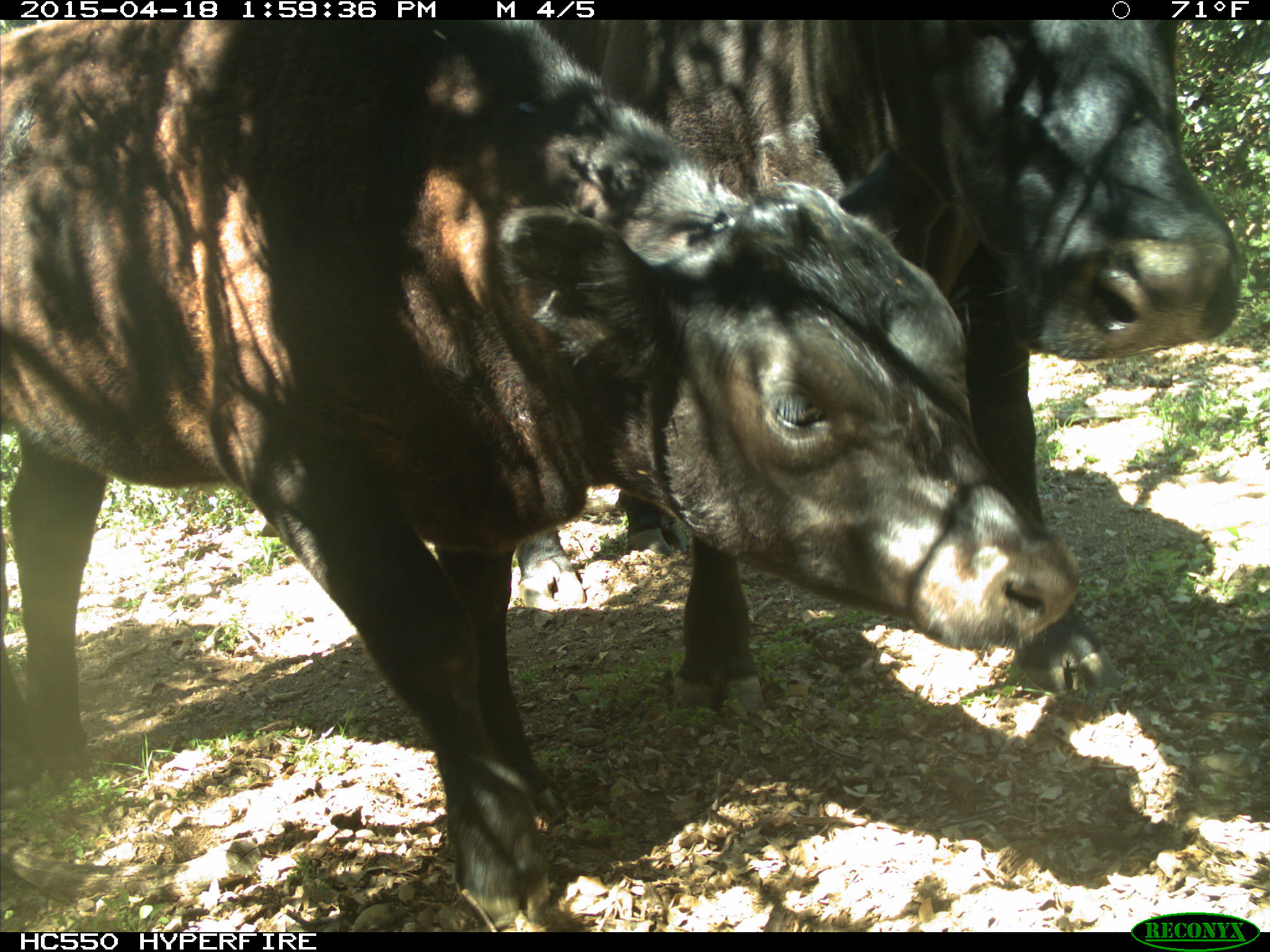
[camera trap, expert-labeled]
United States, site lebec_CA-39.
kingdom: Animalia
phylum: Chordata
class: Mammalia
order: Artiodactyla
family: Bovidae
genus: Bos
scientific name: Bos taurus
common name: domestic cow